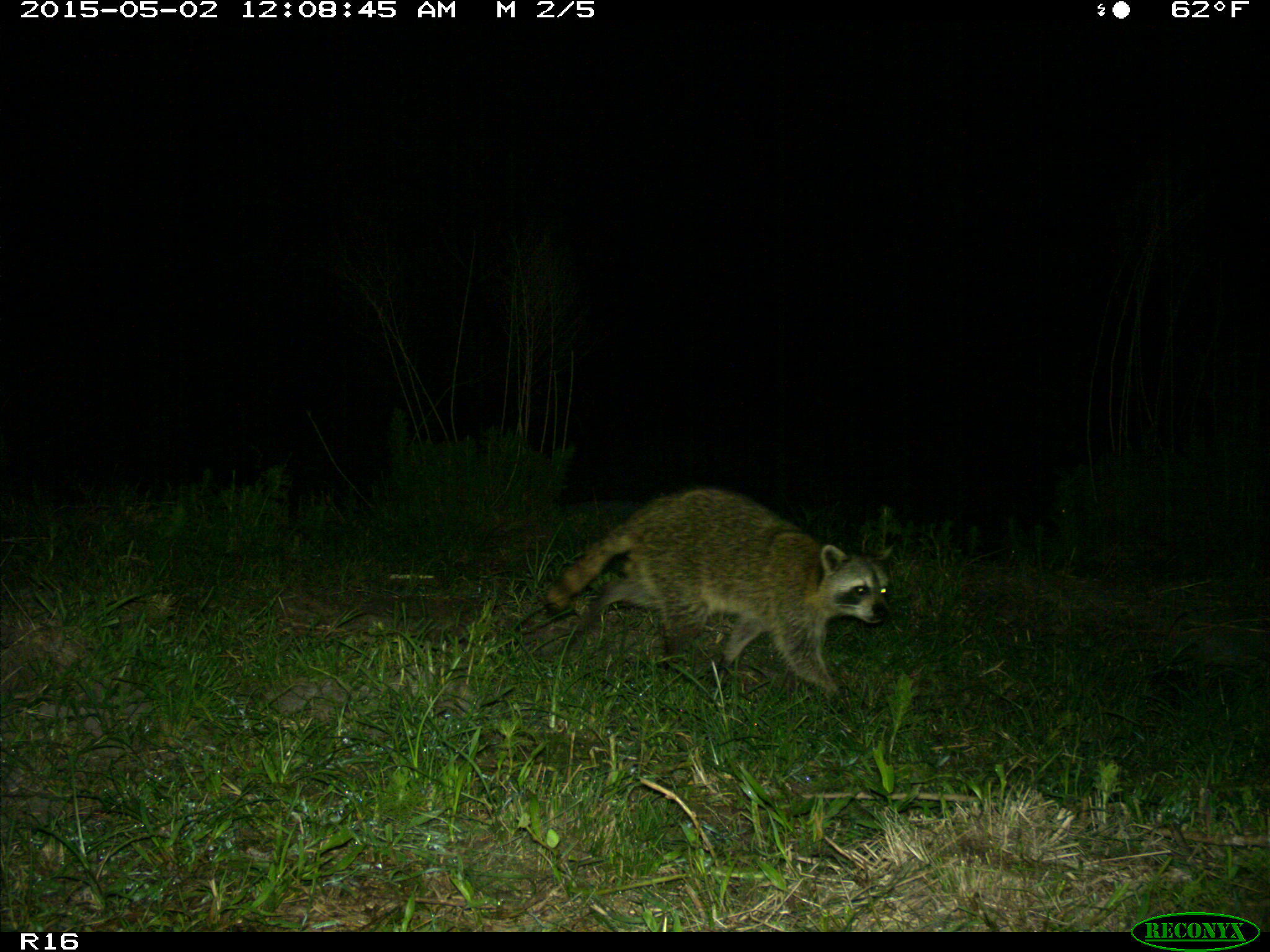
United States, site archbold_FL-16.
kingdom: Animalia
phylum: Chordata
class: Mammalia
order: Carnivora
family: Procyonidae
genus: Procyon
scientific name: Procyon lotor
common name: common raccoon